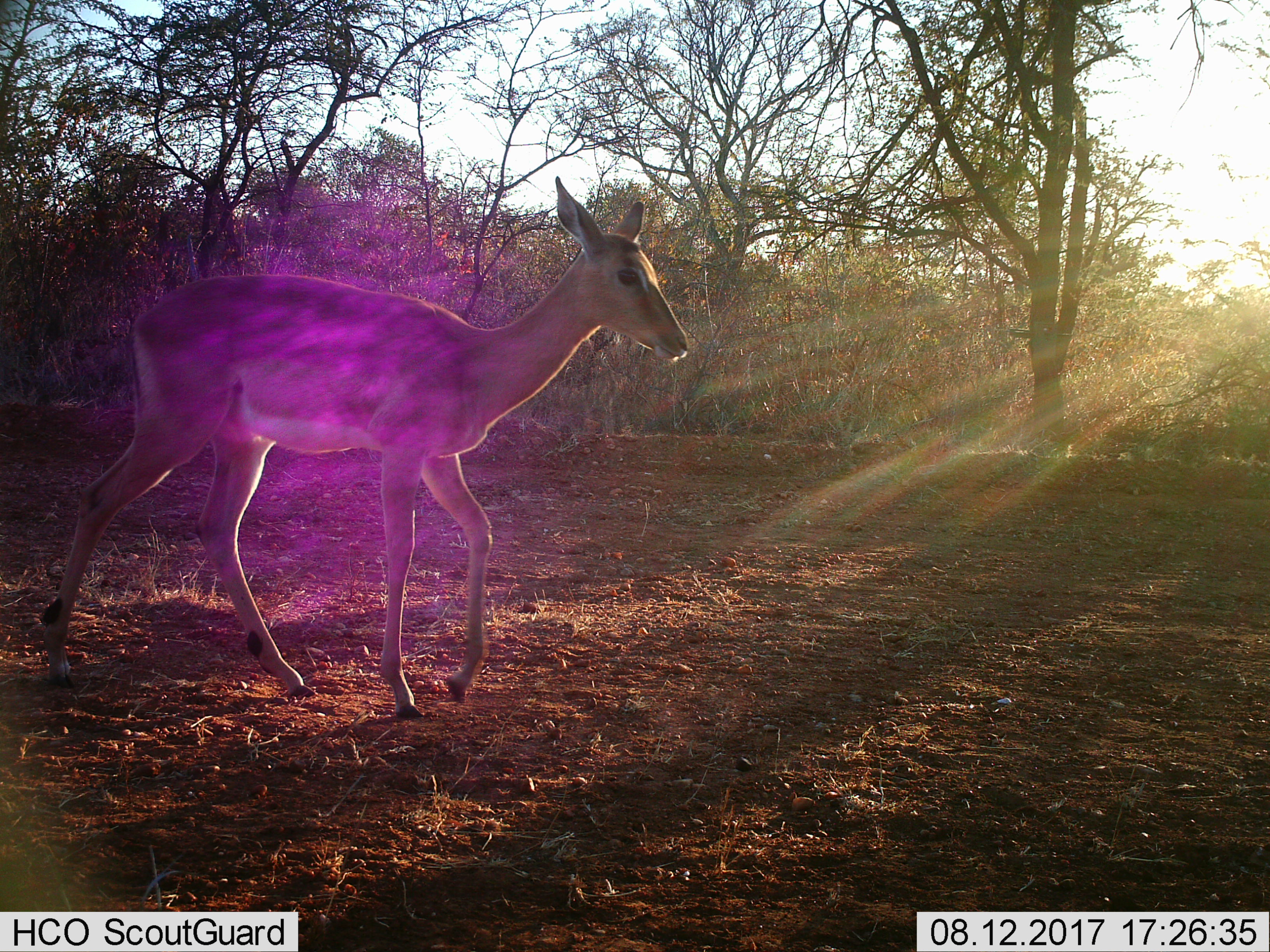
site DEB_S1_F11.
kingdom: Animalia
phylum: Chordata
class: Mammalia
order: Artiodactyla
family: Bovidae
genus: Aepyceros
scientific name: Aepyceros melampus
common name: impala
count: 1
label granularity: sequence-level